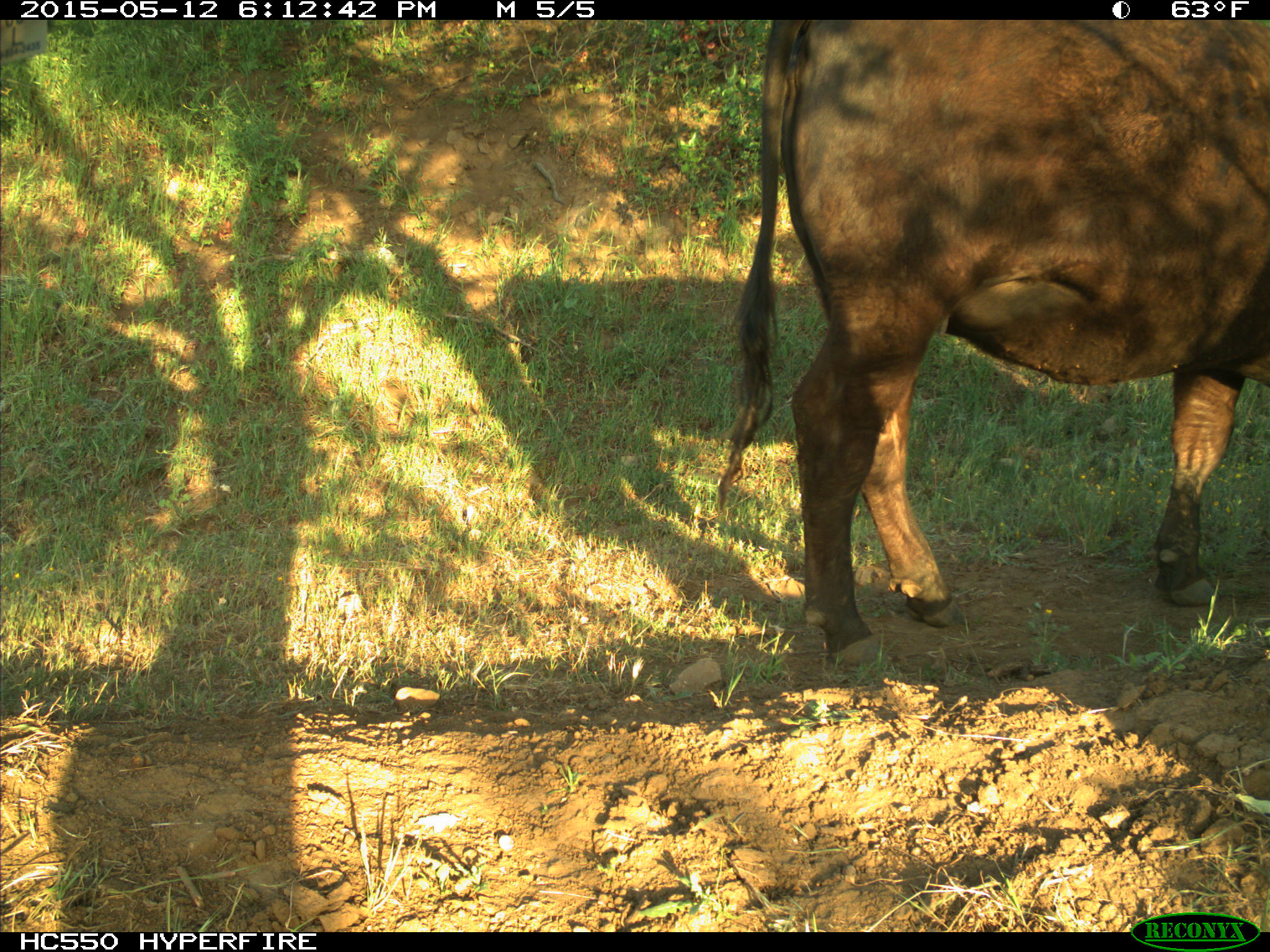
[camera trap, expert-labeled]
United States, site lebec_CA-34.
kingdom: Animalia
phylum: Chordata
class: Mammalia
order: Artiodactyla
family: Bovidae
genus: Bos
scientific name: Bos taurus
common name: domestic cow